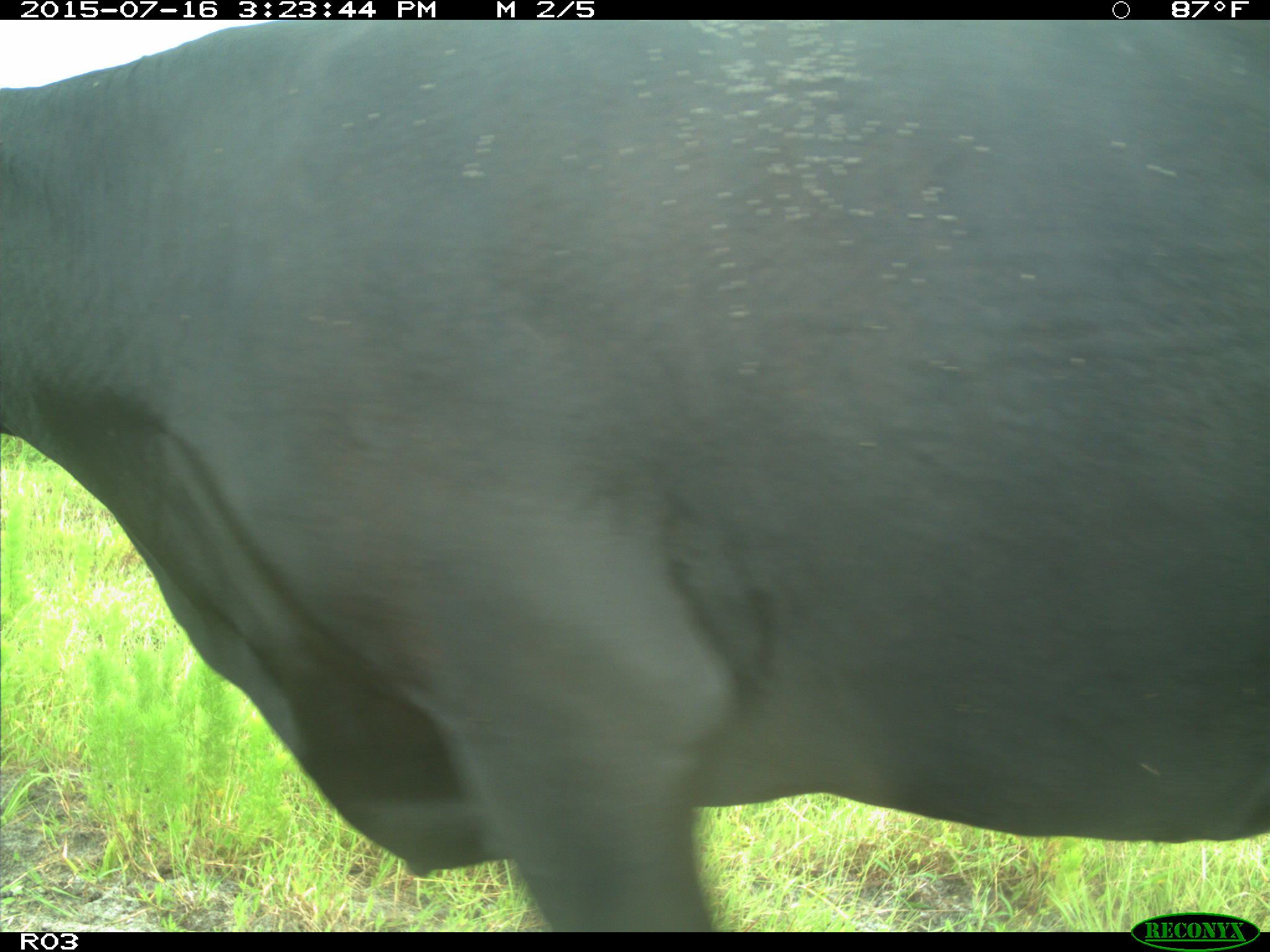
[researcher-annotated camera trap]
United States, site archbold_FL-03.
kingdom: Animalia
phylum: Chordata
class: Mammalia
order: Artiodactyla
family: Bovidae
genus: Bos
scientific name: Bos taurus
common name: domestic cow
Bos taurus (domestic cow).